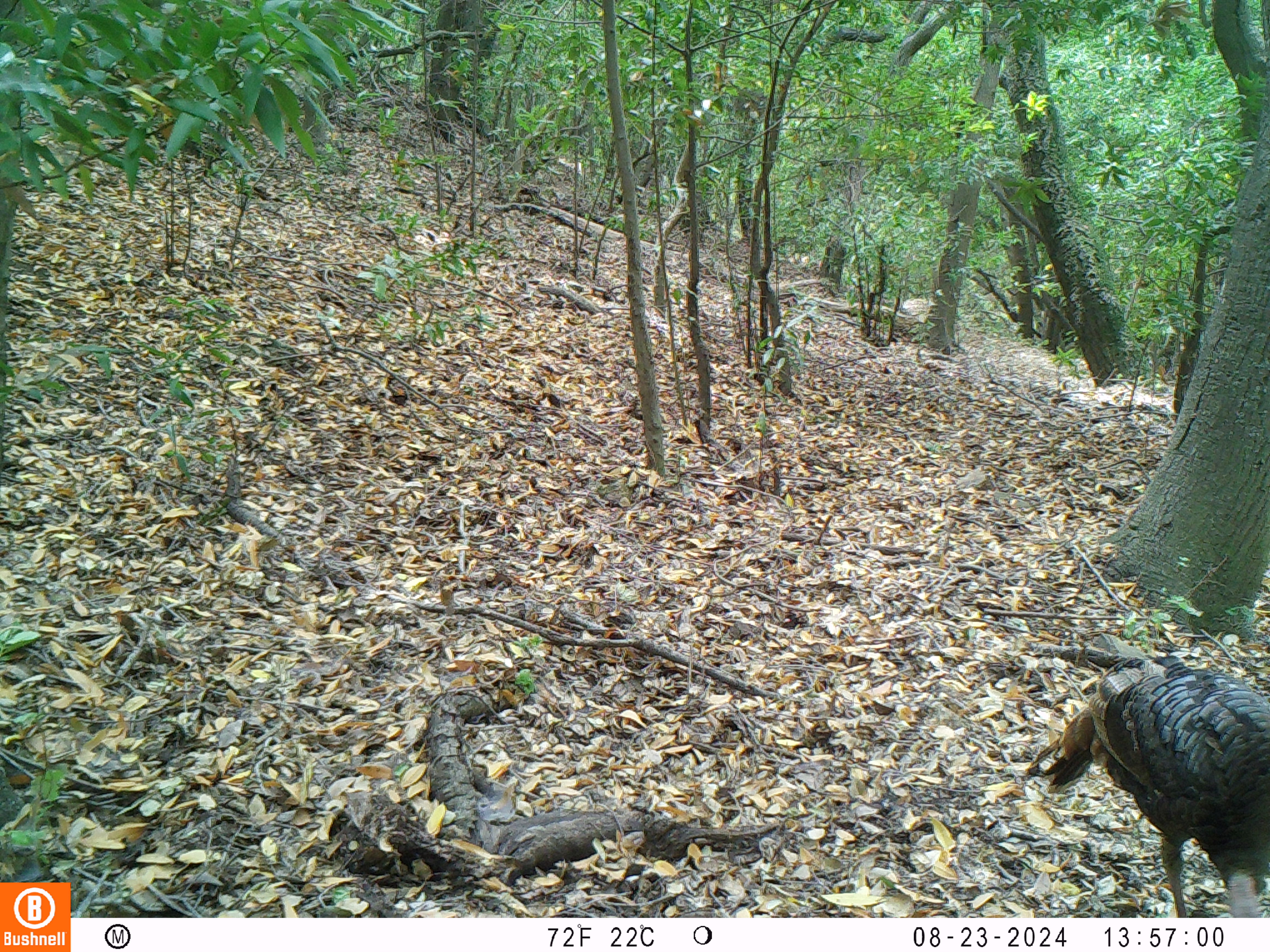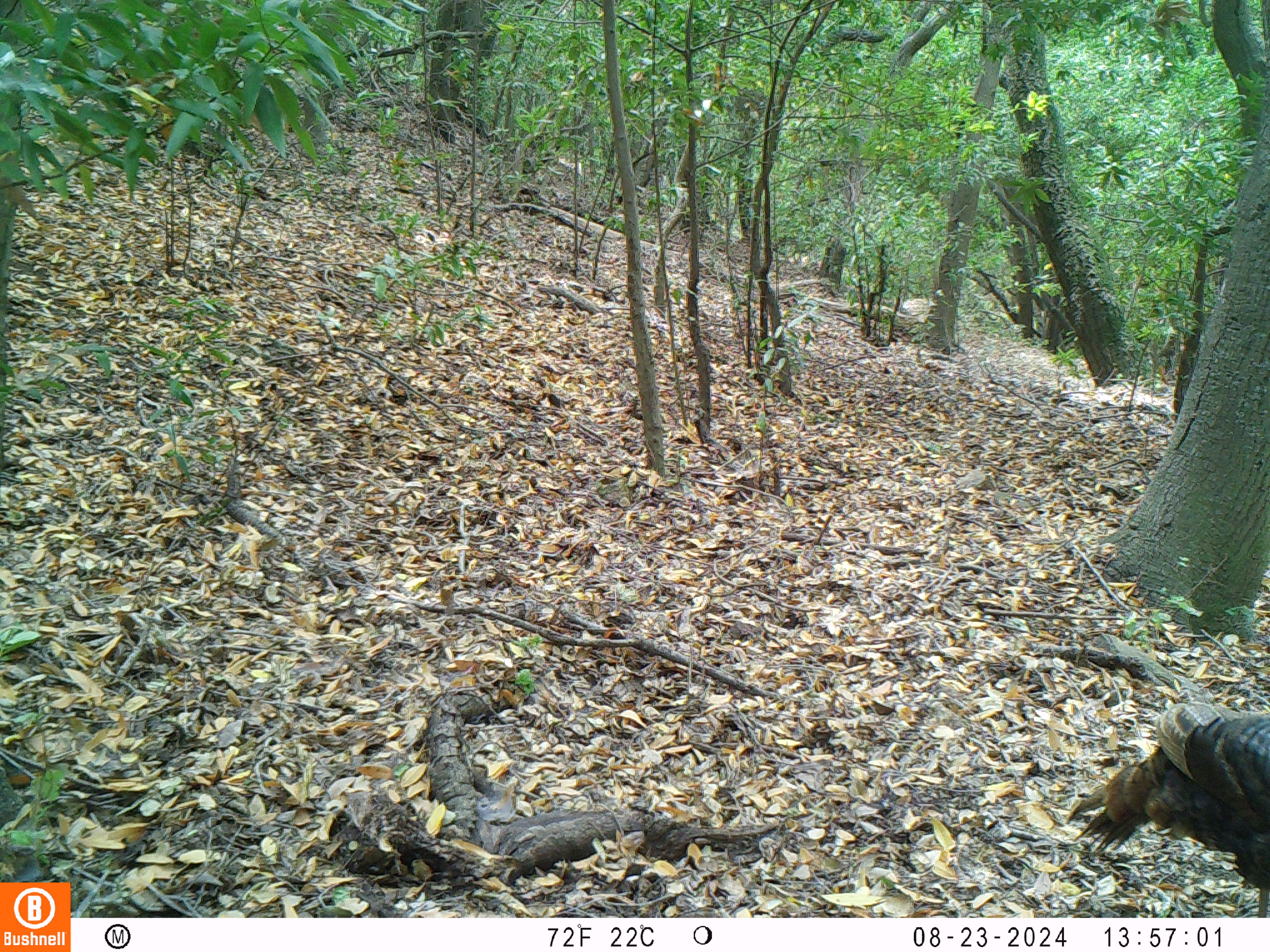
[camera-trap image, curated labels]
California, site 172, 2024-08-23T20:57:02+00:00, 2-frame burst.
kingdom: Animalia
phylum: Chordata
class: Aves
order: Galliformes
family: Phasianidae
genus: Meleagris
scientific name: Meleagris gallopavo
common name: turkey